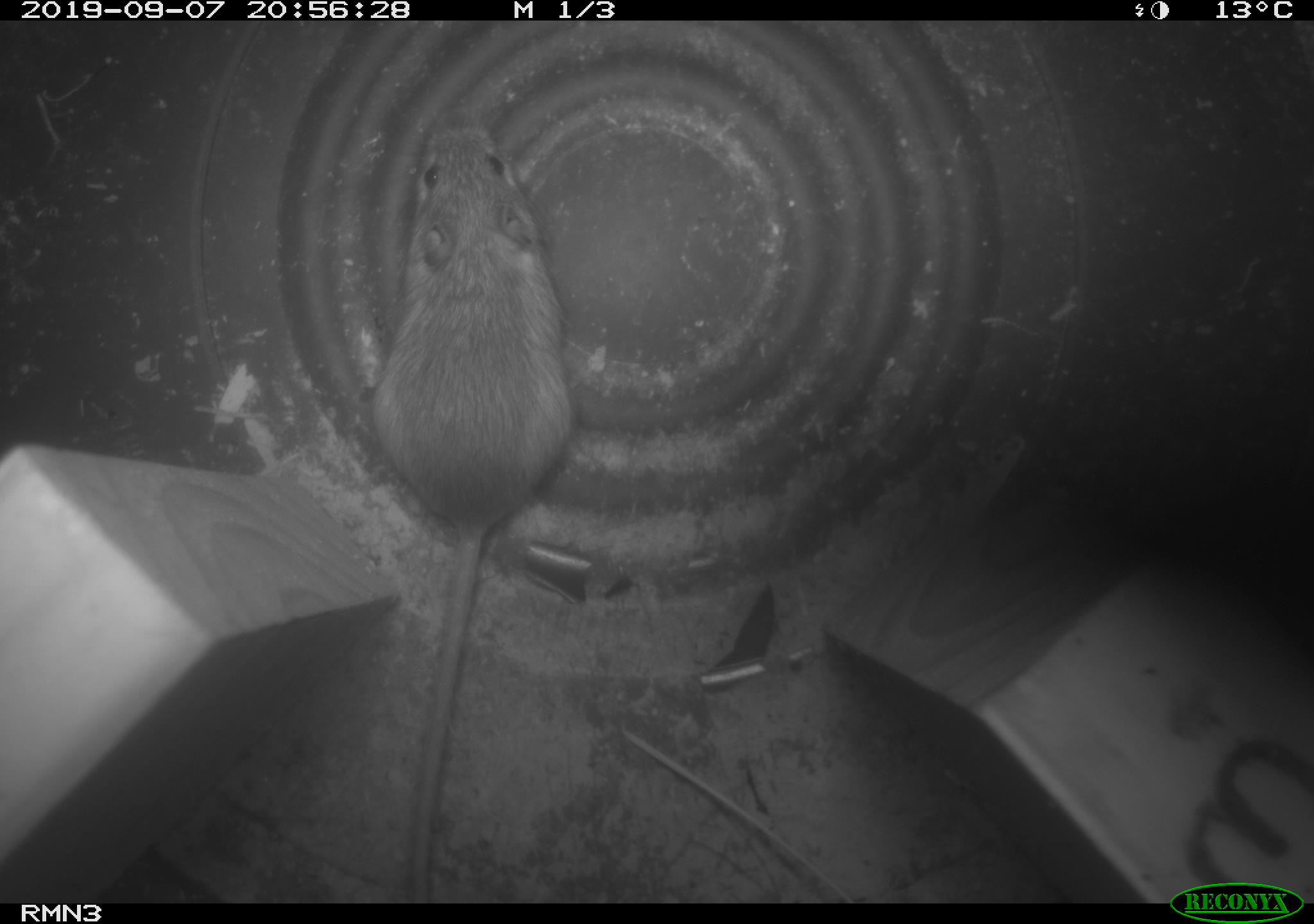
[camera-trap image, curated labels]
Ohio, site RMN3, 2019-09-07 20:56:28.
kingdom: Animalia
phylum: Chordata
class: Mammalia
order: Rodentia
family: Zapodidae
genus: Napaeozapus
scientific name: Napaeozapus insignis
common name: woodland jumping mouse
Woodland jumping mouse (Napaeozapus insignis).